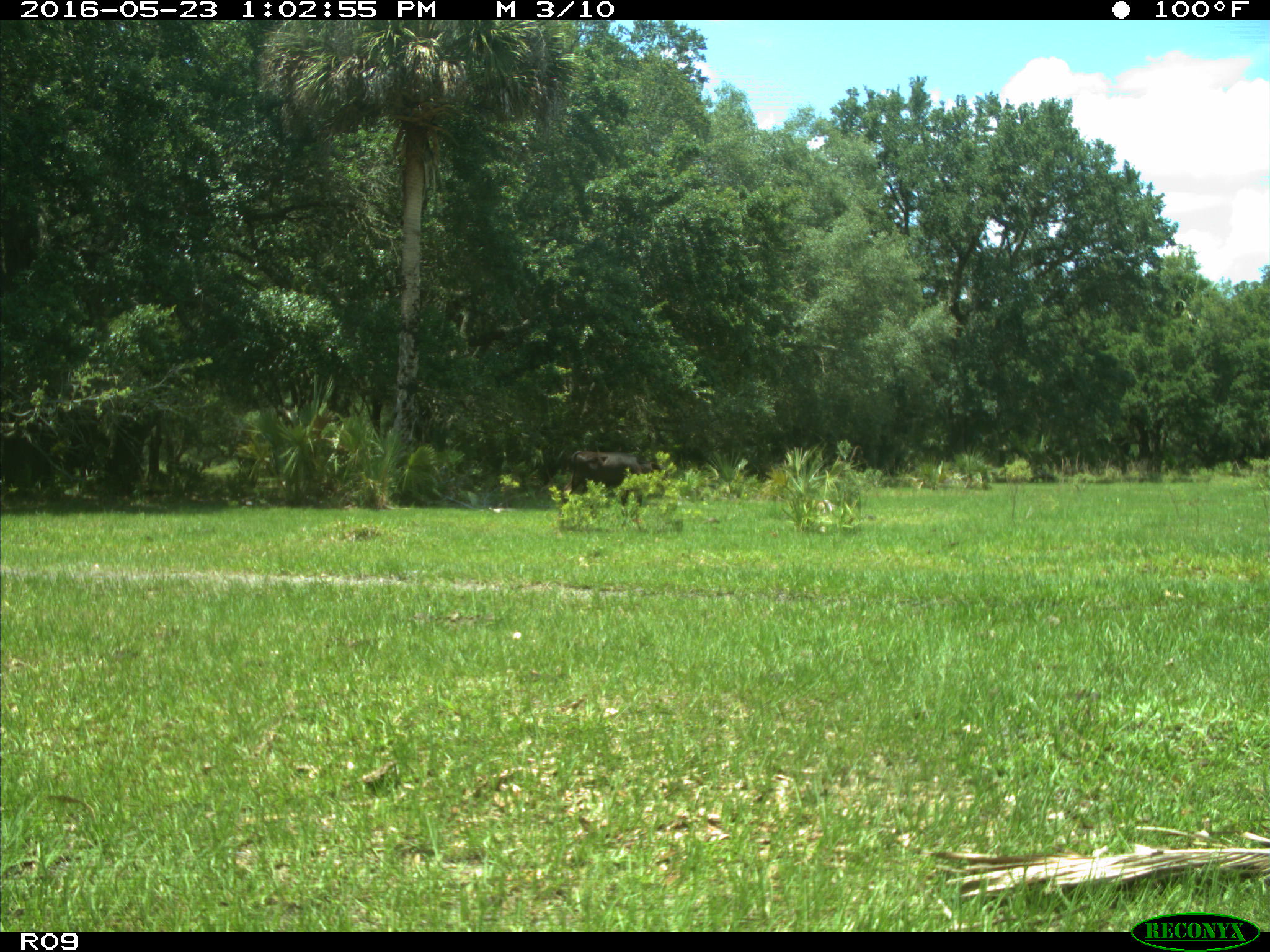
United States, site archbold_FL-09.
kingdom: Animalia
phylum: Chordata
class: Mammalia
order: Artiodactyla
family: Bovidae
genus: Bos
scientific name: Bos taurus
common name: domestic cow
Bos taurus (domestic cow).